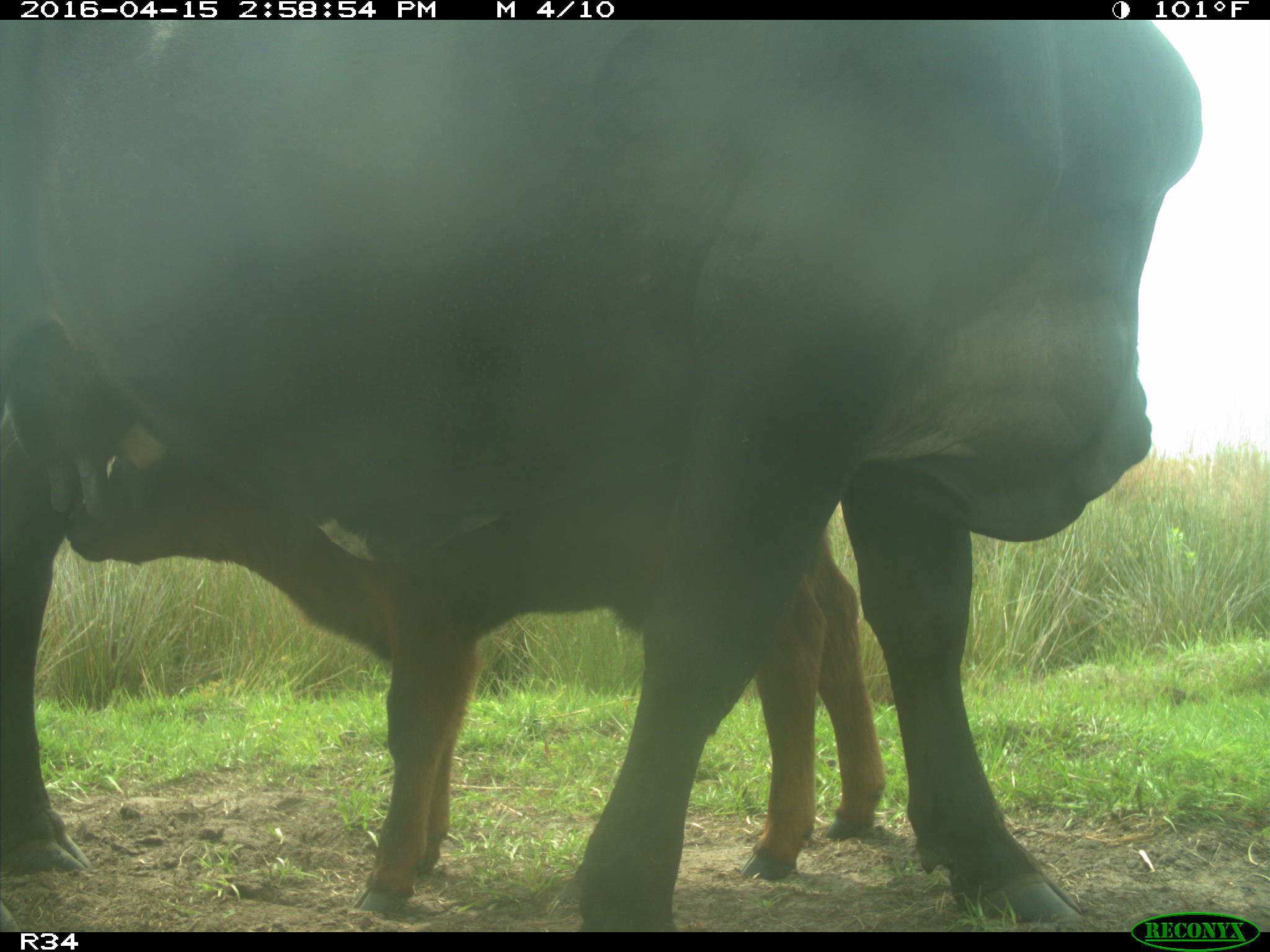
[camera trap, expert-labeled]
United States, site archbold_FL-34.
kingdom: Animalia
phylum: Chordata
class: Mammalia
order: Artiodactyla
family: Bovidae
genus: Bos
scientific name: Bos taurus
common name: domestic cow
Bos taurus (domestic cow).